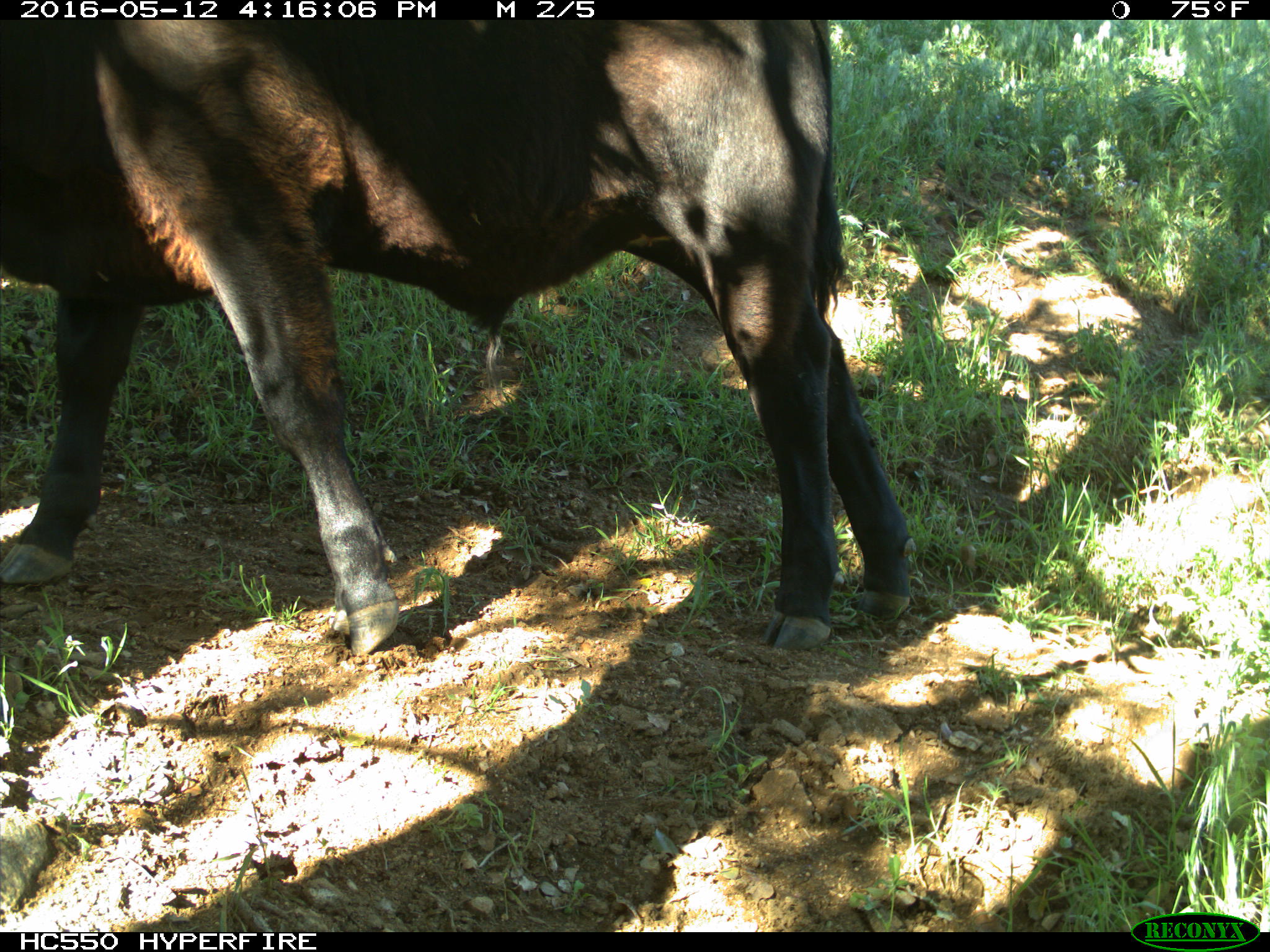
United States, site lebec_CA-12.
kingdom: Animalia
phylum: Chordata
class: Mammalia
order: Artiodactyla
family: Bovidae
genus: Bos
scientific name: Bos taurus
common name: domestic cow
Bos taurus (domestic cow).